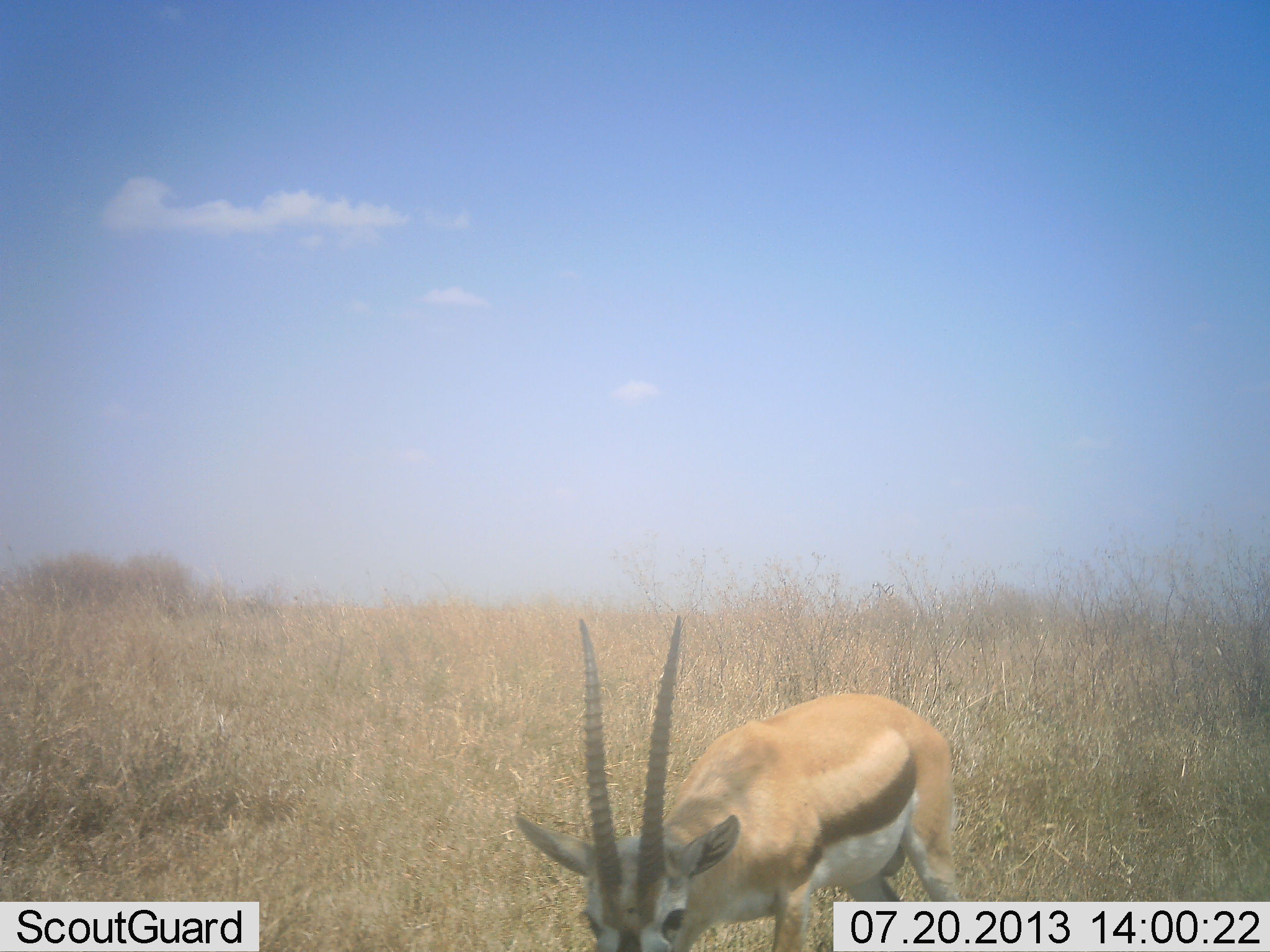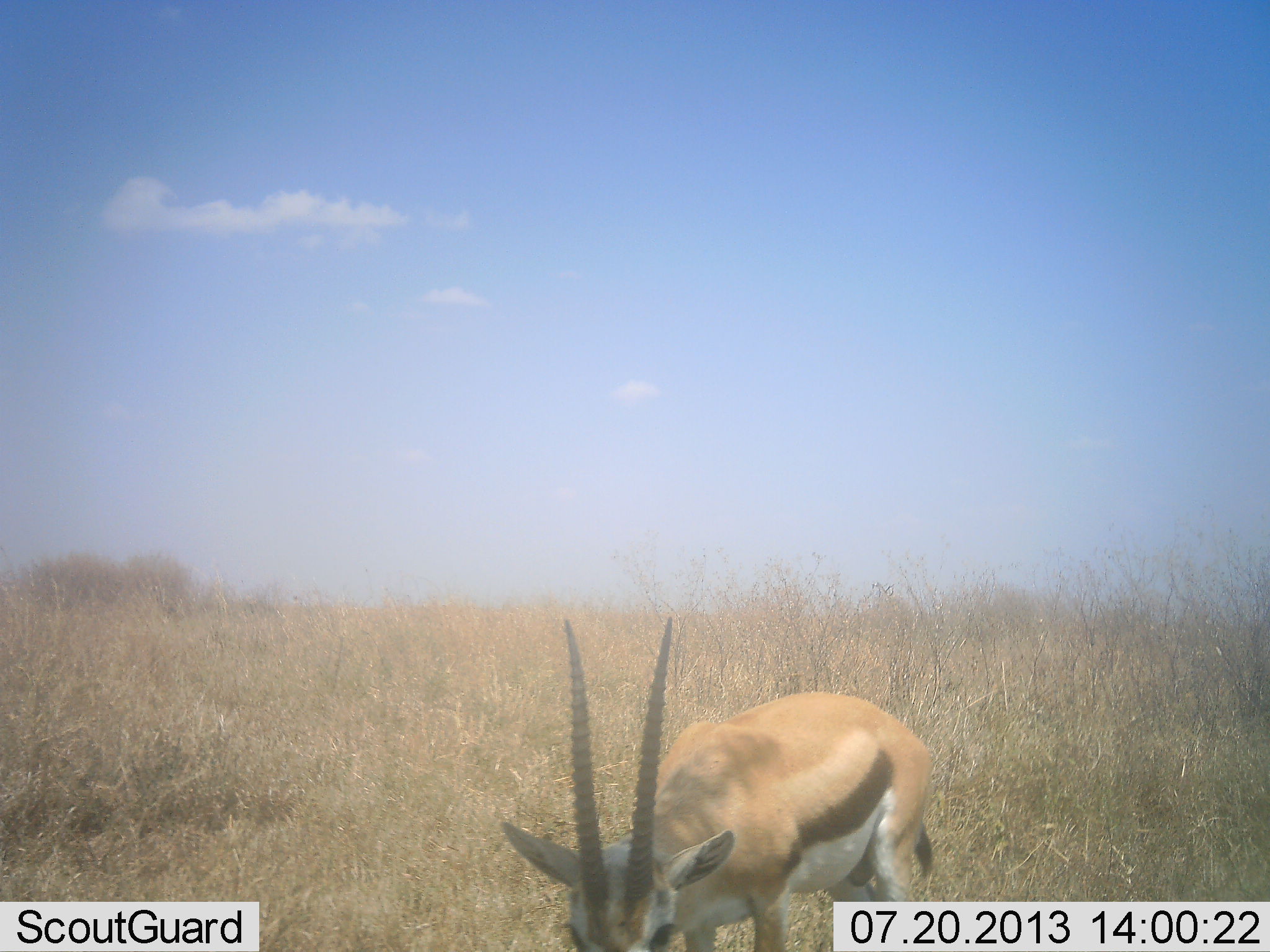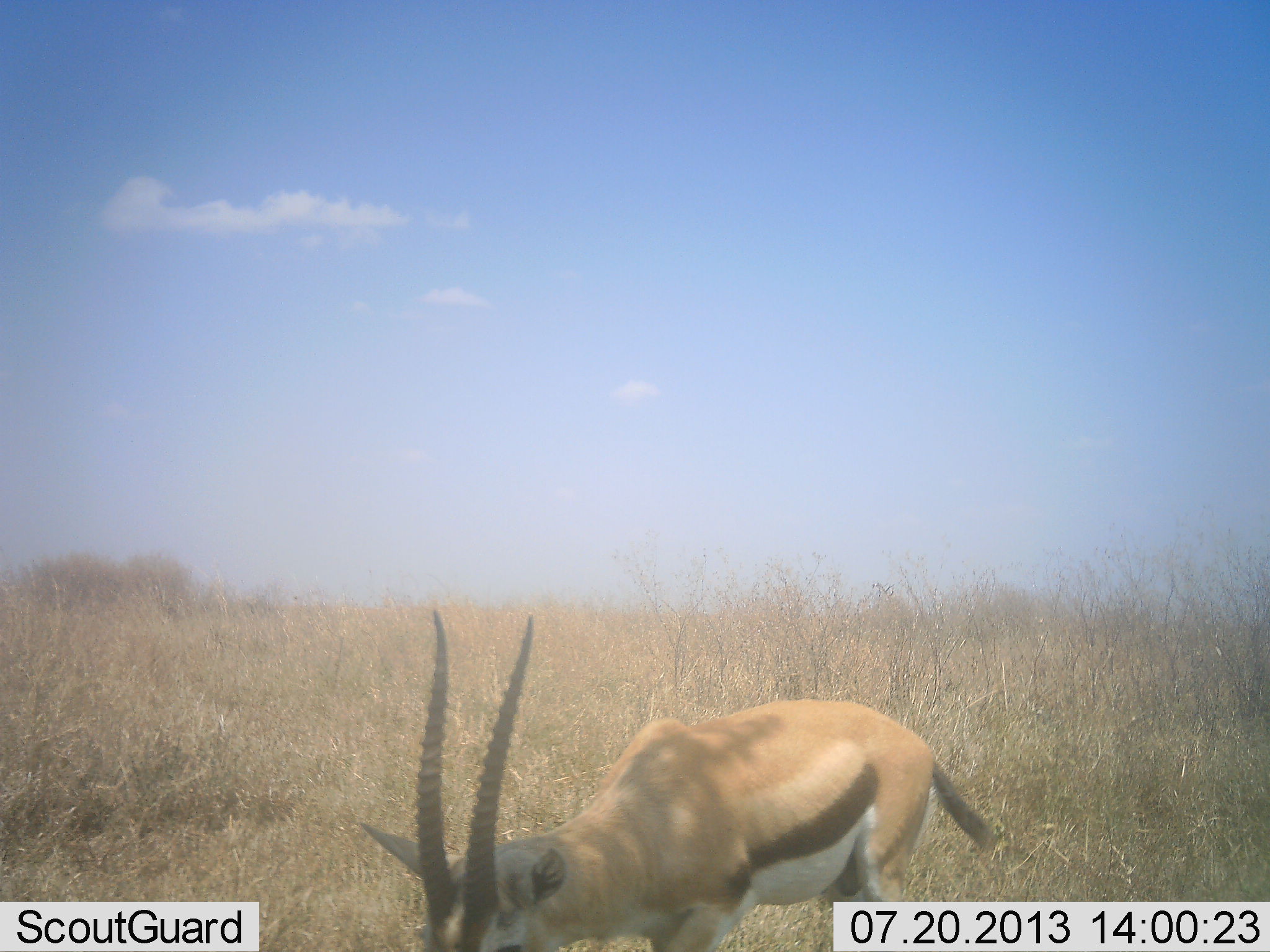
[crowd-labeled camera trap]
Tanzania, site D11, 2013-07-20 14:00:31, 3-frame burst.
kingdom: Animalia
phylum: Chordata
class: Mammalia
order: Artiodactyla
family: Bovidae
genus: Eudorcas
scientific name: Eudorcas thomsonii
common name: thomson's gazelle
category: gazellethomsons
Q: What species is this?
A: Gazellethomsons (thomson's gazelle) (Eudorcas thomsonii).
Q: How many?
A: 1.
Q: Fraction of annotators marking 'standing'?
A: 10%.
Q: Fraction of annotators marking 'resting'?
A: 0%.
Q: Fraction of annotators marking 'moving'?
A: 30%.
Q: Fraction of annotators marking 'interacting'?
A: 0%.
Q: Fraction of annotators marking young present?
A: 0%.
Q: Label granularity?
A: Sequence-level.